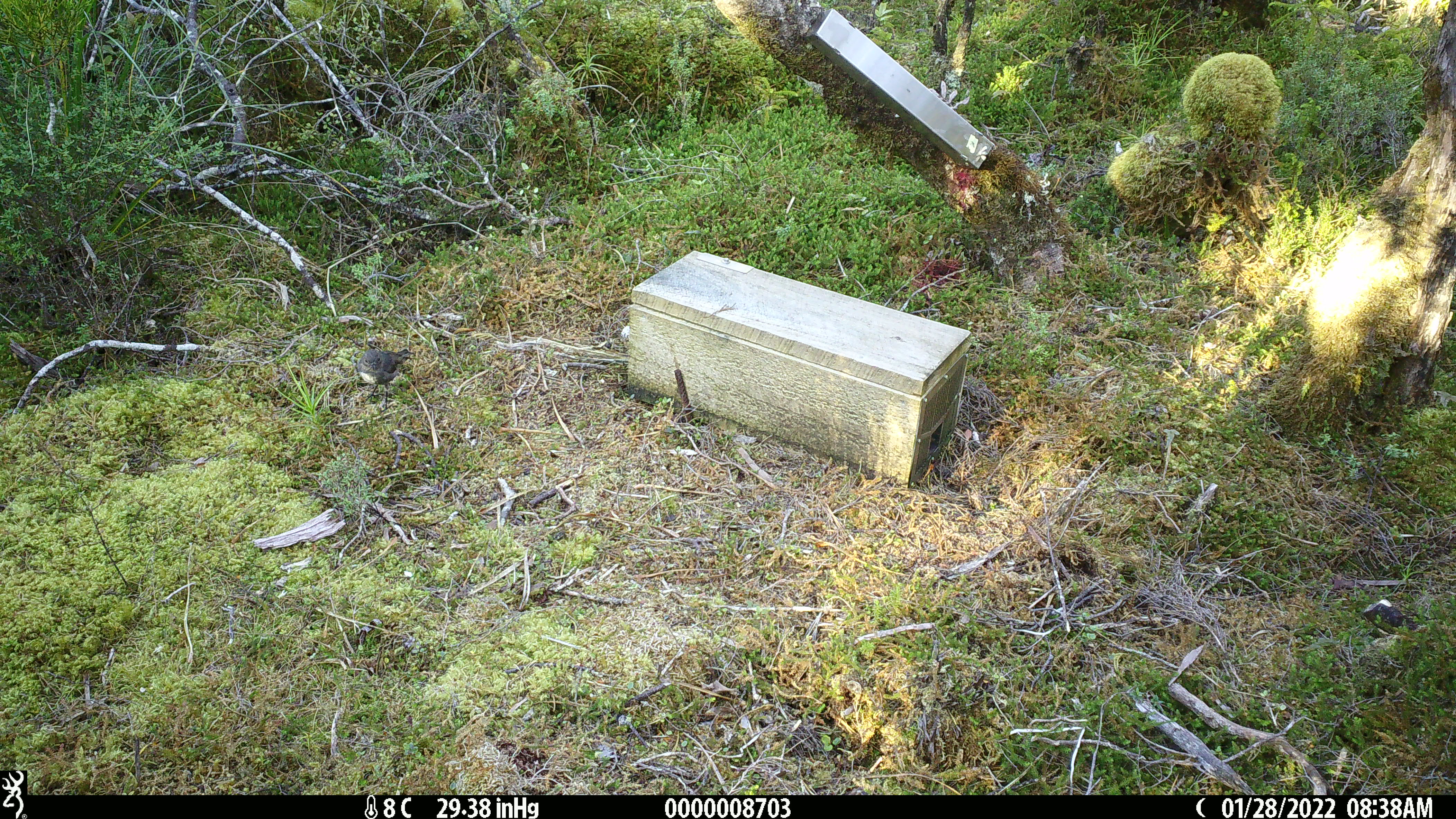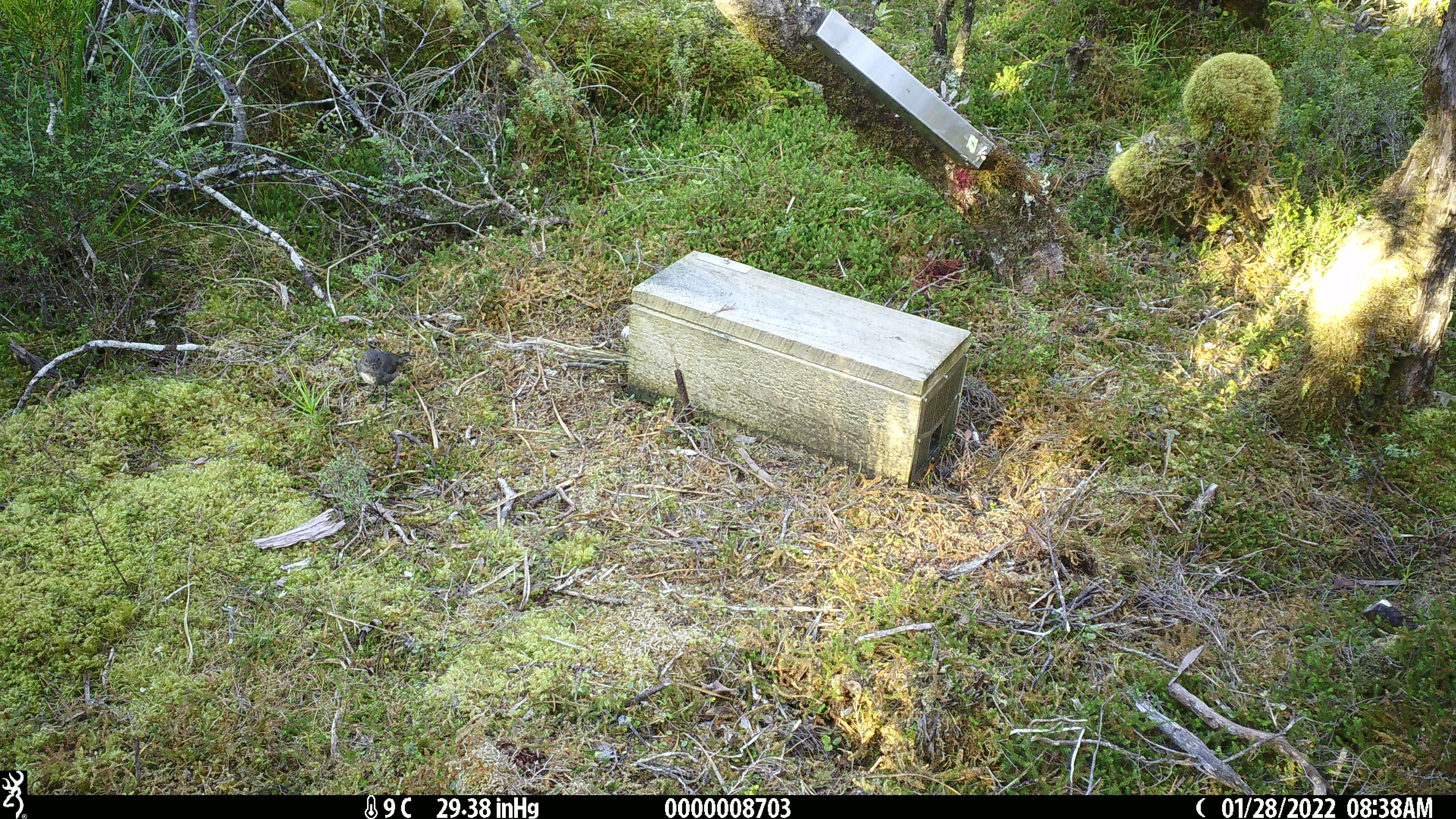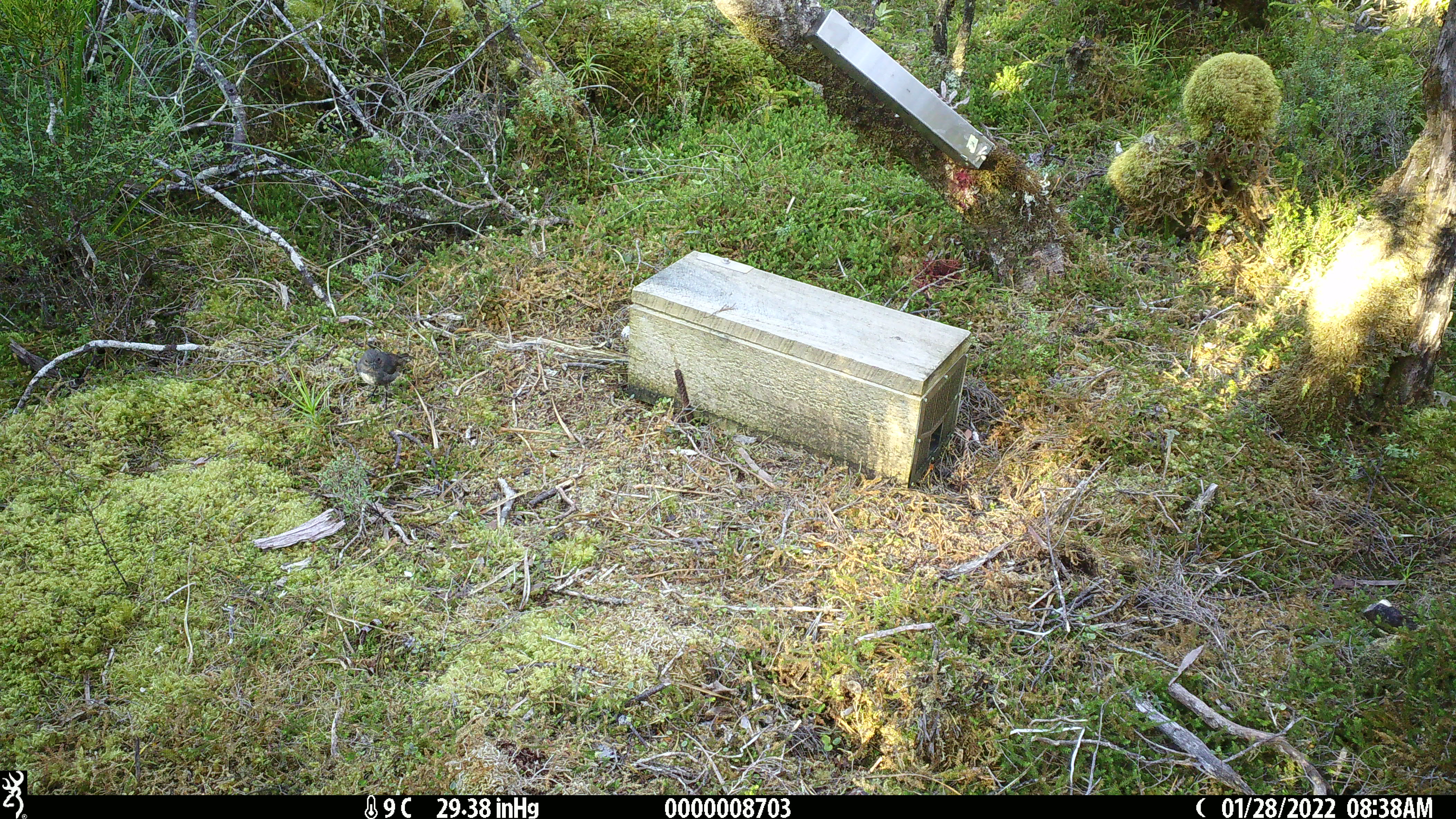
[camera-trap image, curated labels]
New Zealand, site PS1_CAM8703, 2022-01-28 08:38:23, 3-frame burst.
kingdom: Animalia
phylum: Chordata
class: Aves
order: Passeriformes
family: Petroicidae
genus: Petroica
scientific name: Petroica australis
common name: new zealand robin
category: robin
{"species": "robin (new zealand robin) (Petroica australis)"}